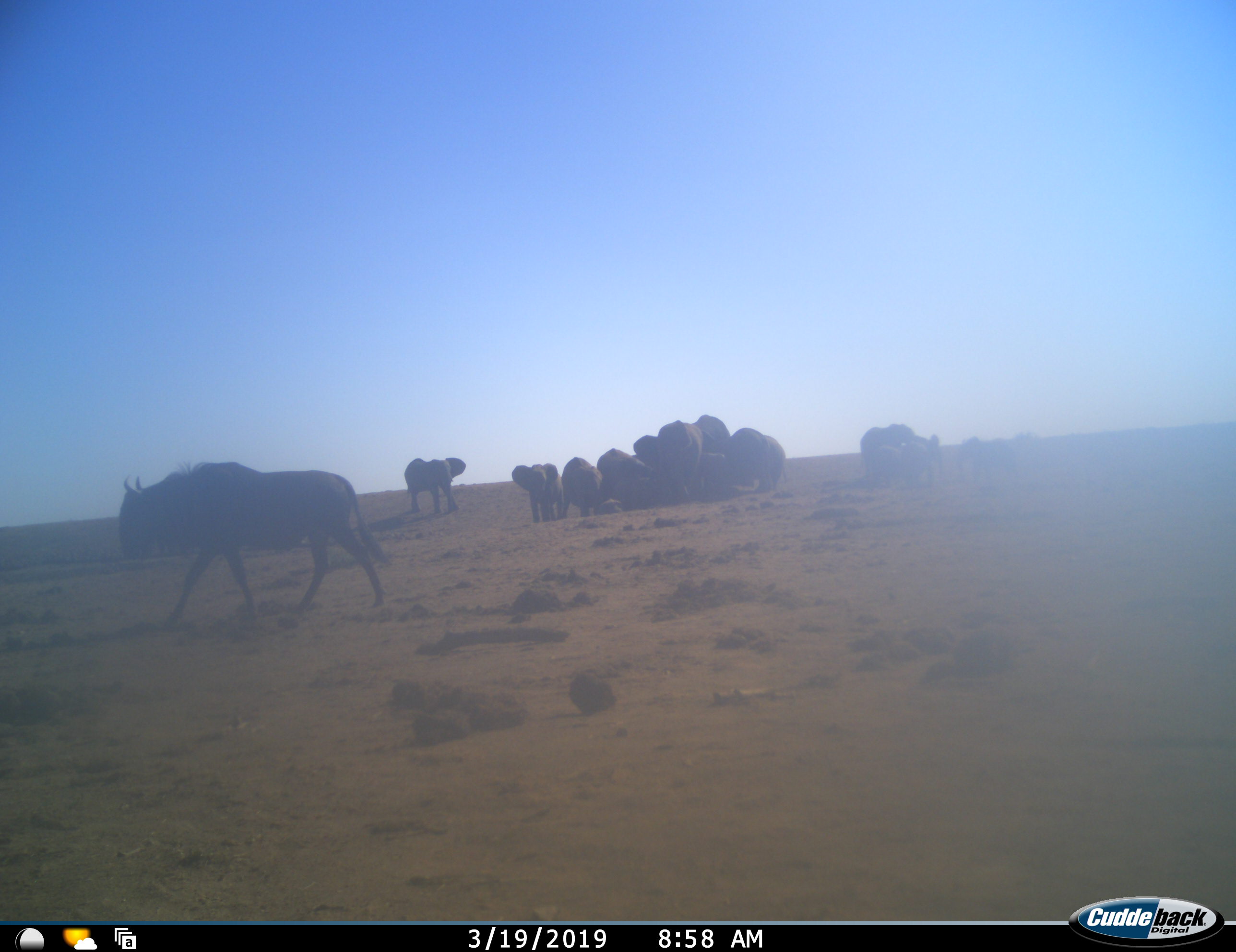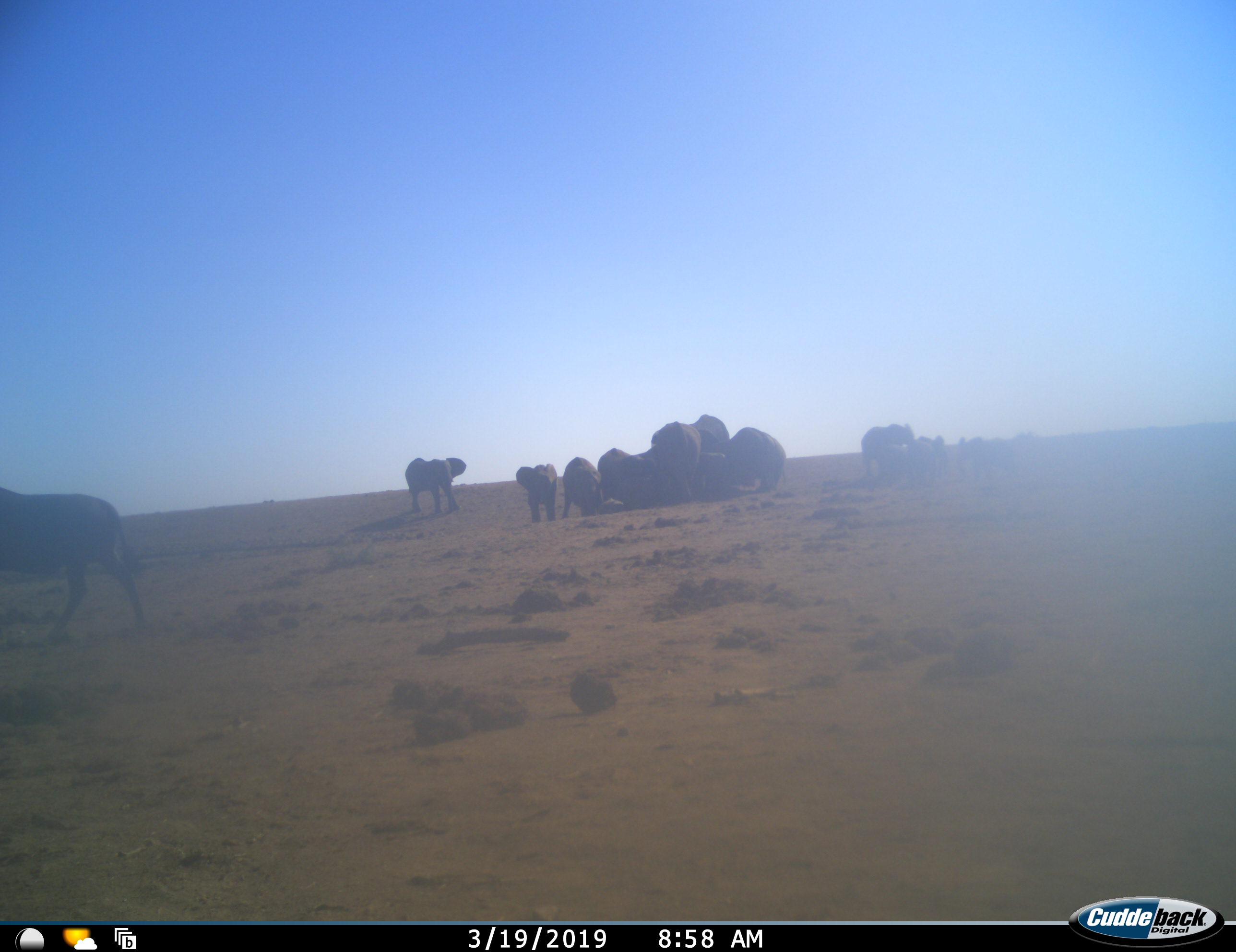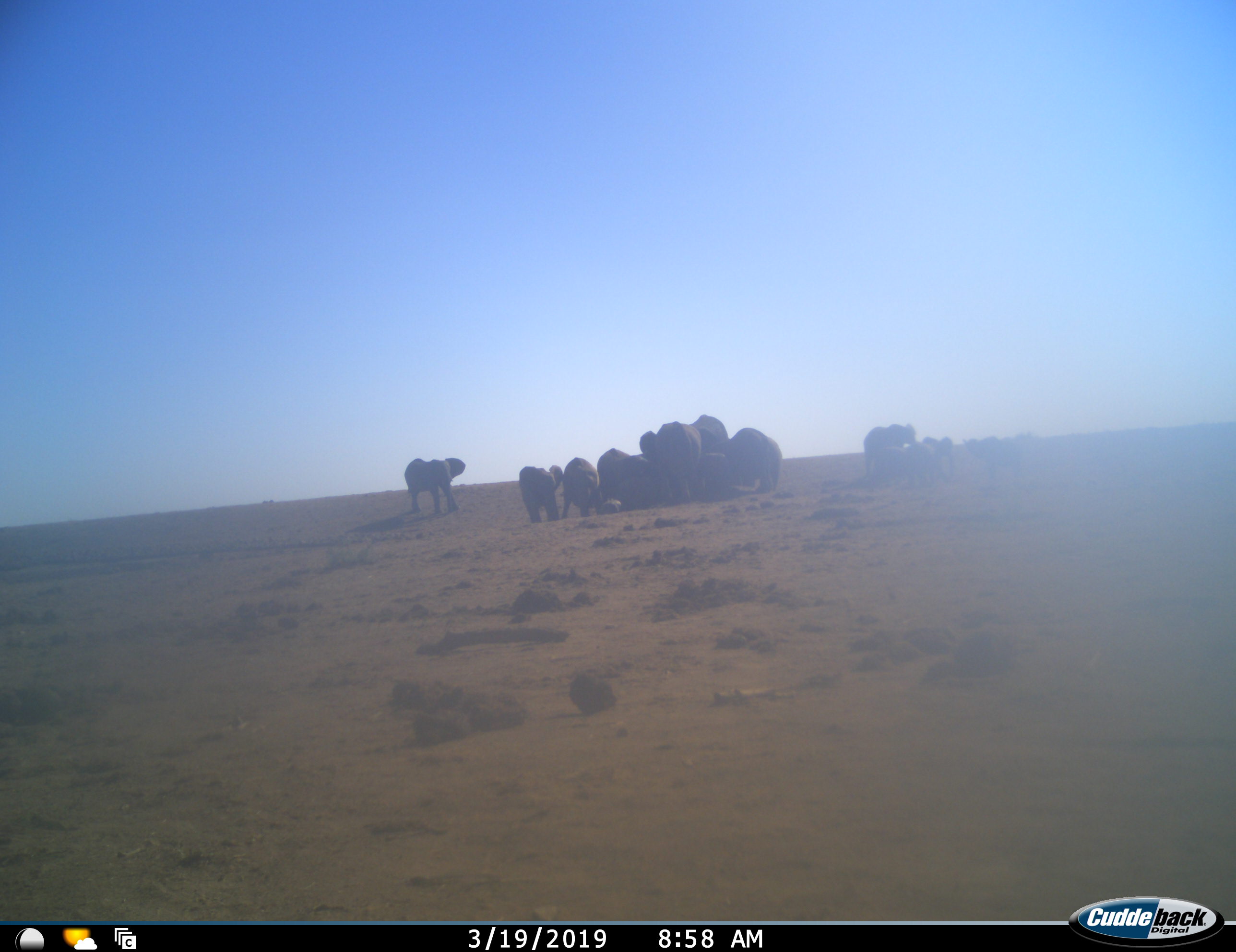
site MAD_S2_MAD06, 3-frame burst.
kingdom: Animalia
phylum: Chordata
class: Mammalia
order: Proboscidea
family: Elephantidae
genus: Loxodonta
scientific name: Loxodonta africana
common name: african bush elephant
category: elephant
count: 11-50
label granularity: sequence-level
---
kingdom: Animalia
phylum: Chordata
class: Mammalia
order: Artiodactyla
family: Bovidae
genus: Connochaetes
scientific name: Connochaetes taurinus taurinus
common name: blue wildebeest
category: wildebeestblue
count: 1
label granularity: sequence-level